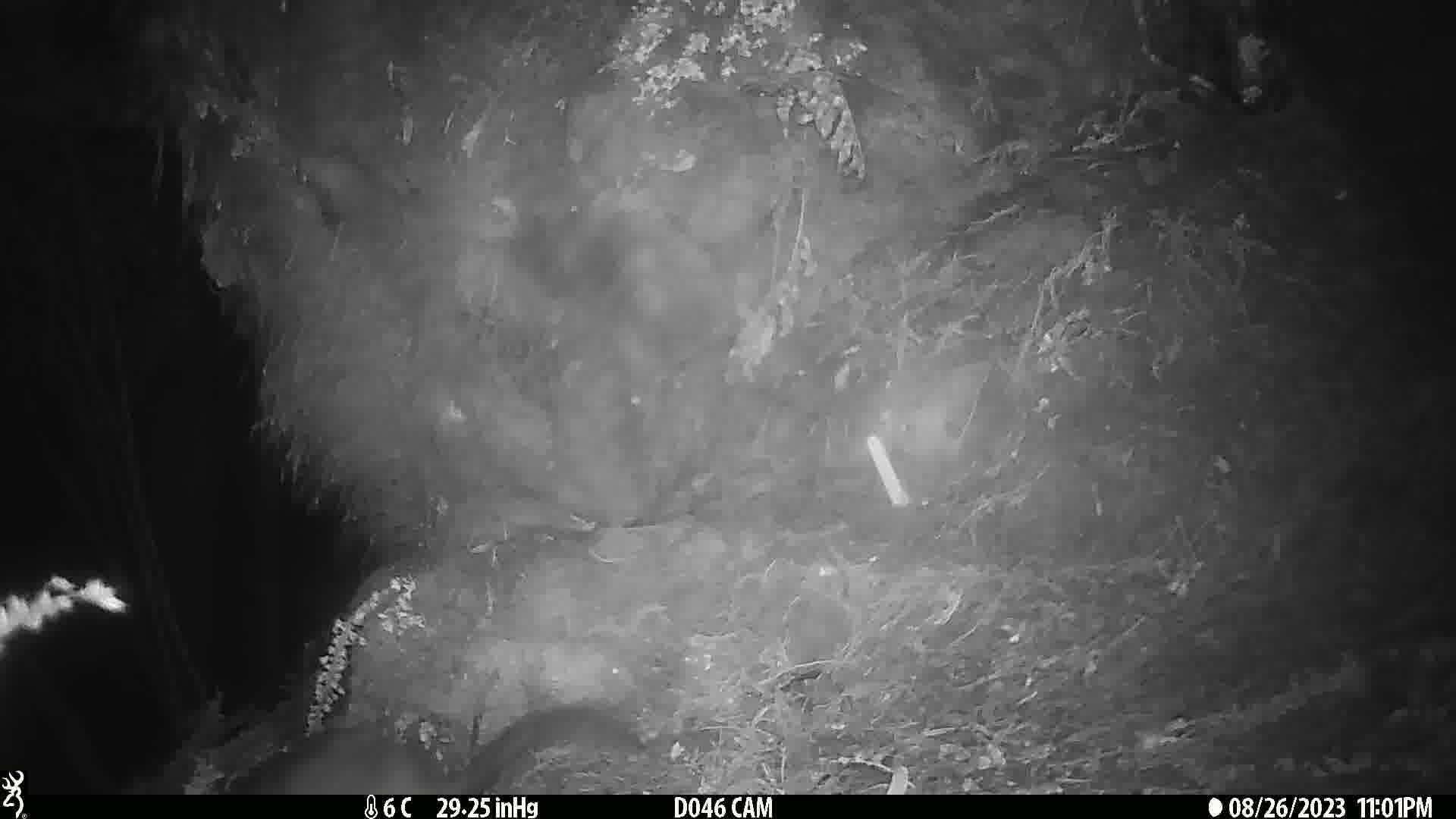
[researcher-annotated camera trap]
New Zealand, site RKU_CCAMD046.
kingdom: Animalia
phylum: Chordata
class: Mammalia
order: Diprotodontia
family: Phalangeridae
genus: Trichosurus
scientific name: Trichosurus vulpecula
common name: common brushtail possum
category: possum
Possum (common brushtail possum) (Trichosurus vulpecula).